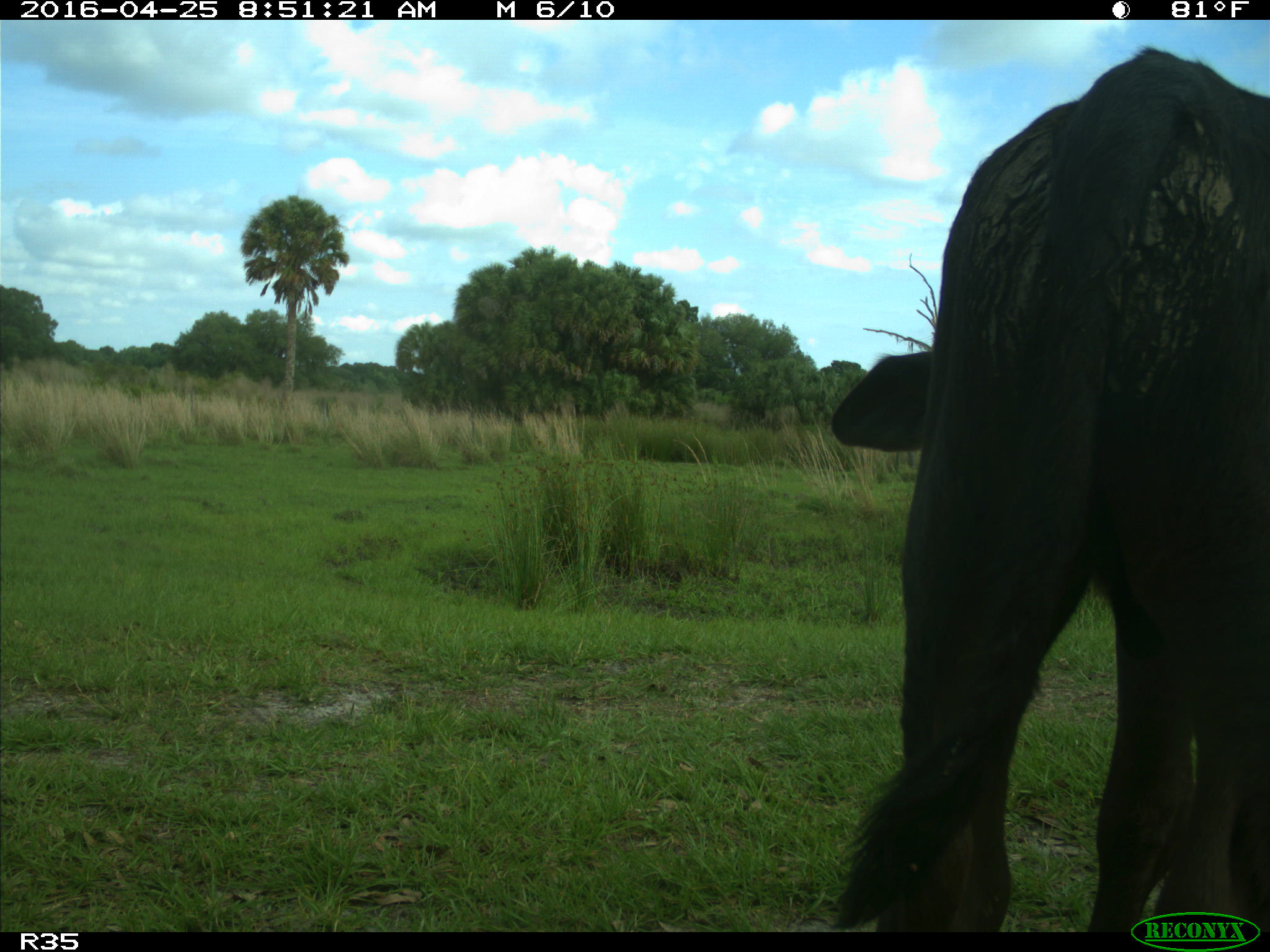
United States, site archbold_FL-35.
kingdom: Animalia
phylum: Chordata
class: Mammalia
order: Artiodactyla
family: Bovidae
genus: Bos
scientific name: Bos taurus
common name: domestic cow